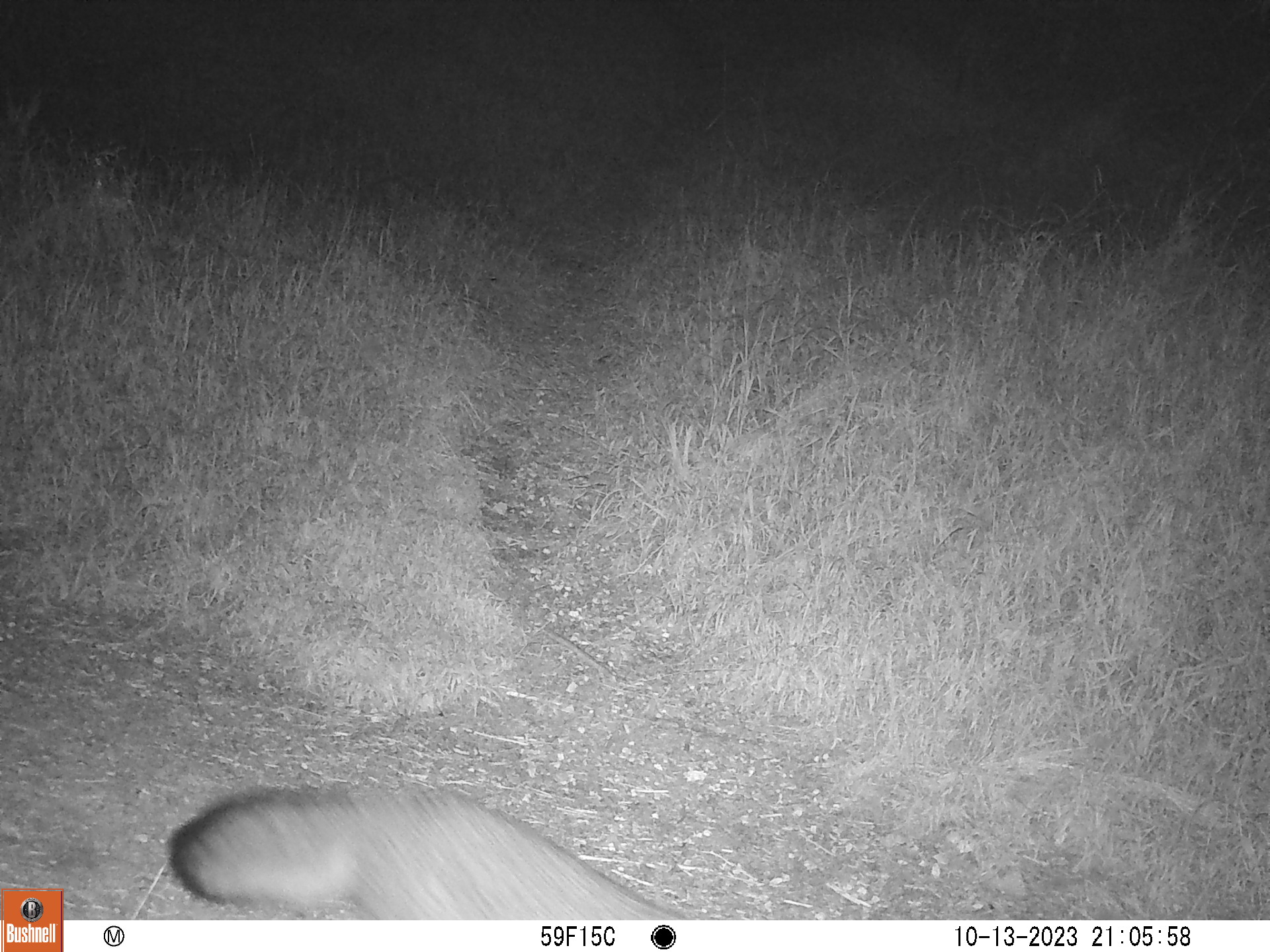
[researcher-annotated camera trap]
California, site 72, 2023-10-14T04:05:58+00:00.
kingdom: Animalia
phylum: Chordata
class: Mammalia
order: Carnivora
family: Canidae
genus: Urocyon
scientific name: Urocyon cinereoargenteus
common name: gray fox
Gray fox (Urocyon cinereoargenteus).